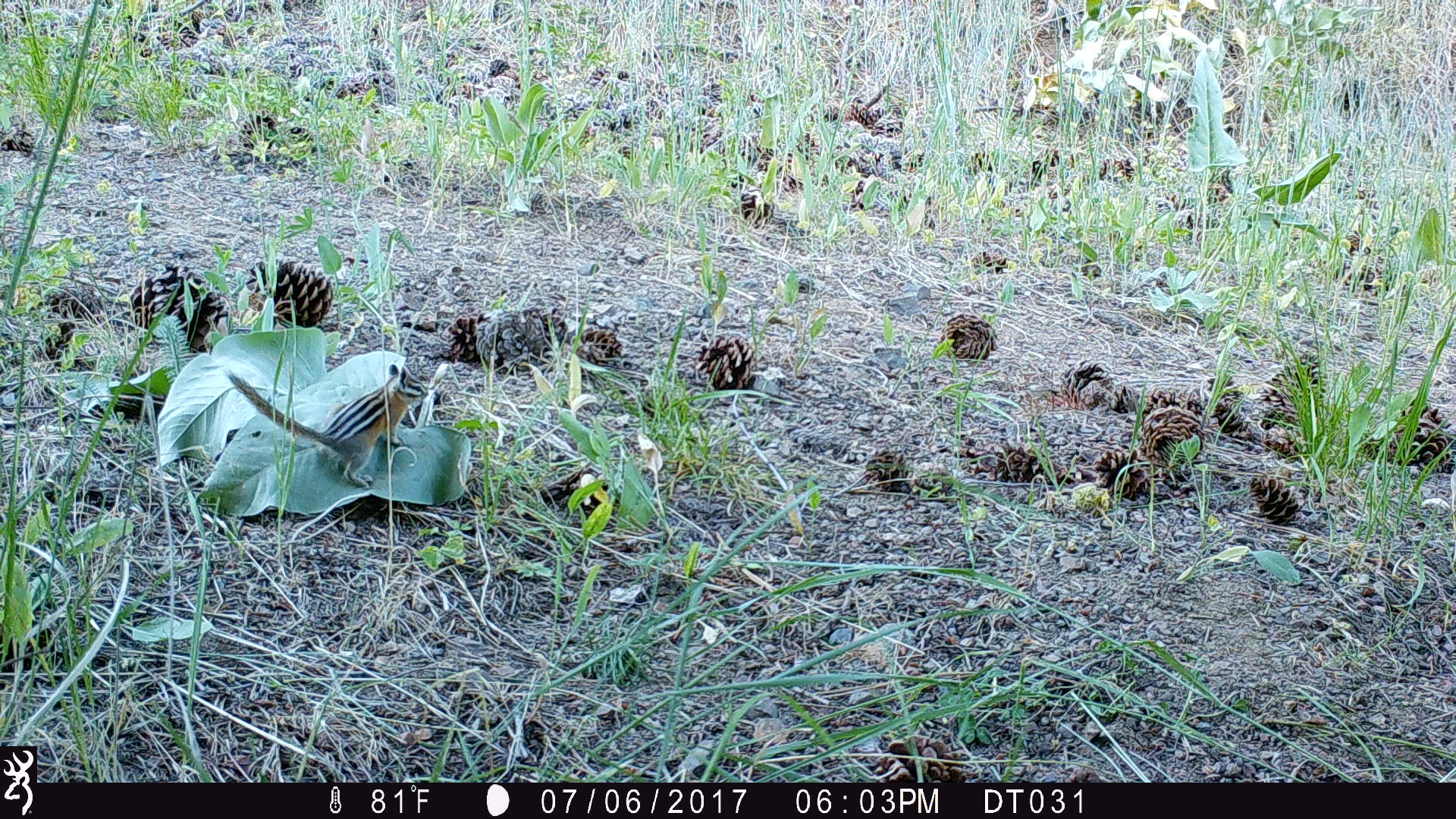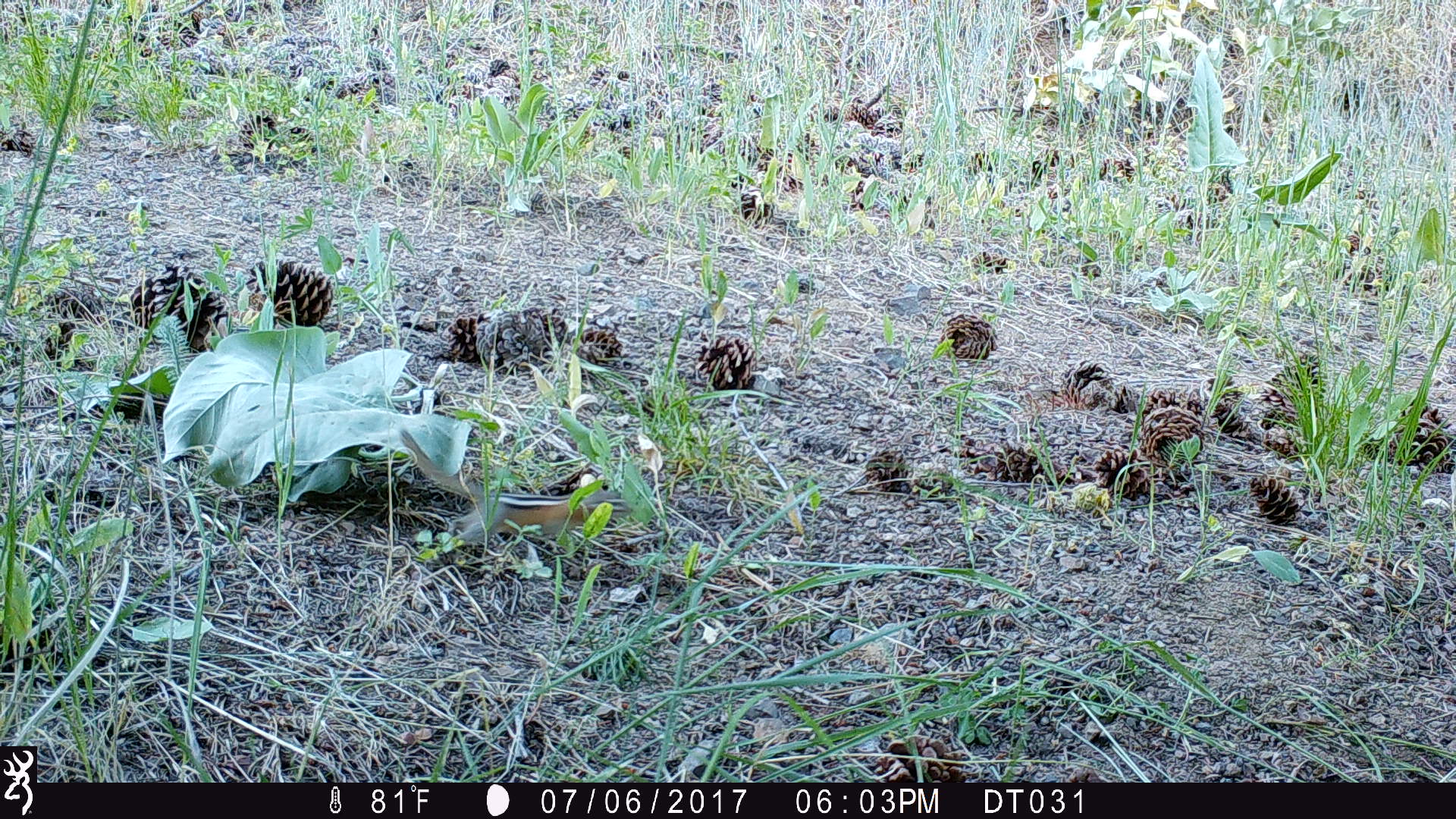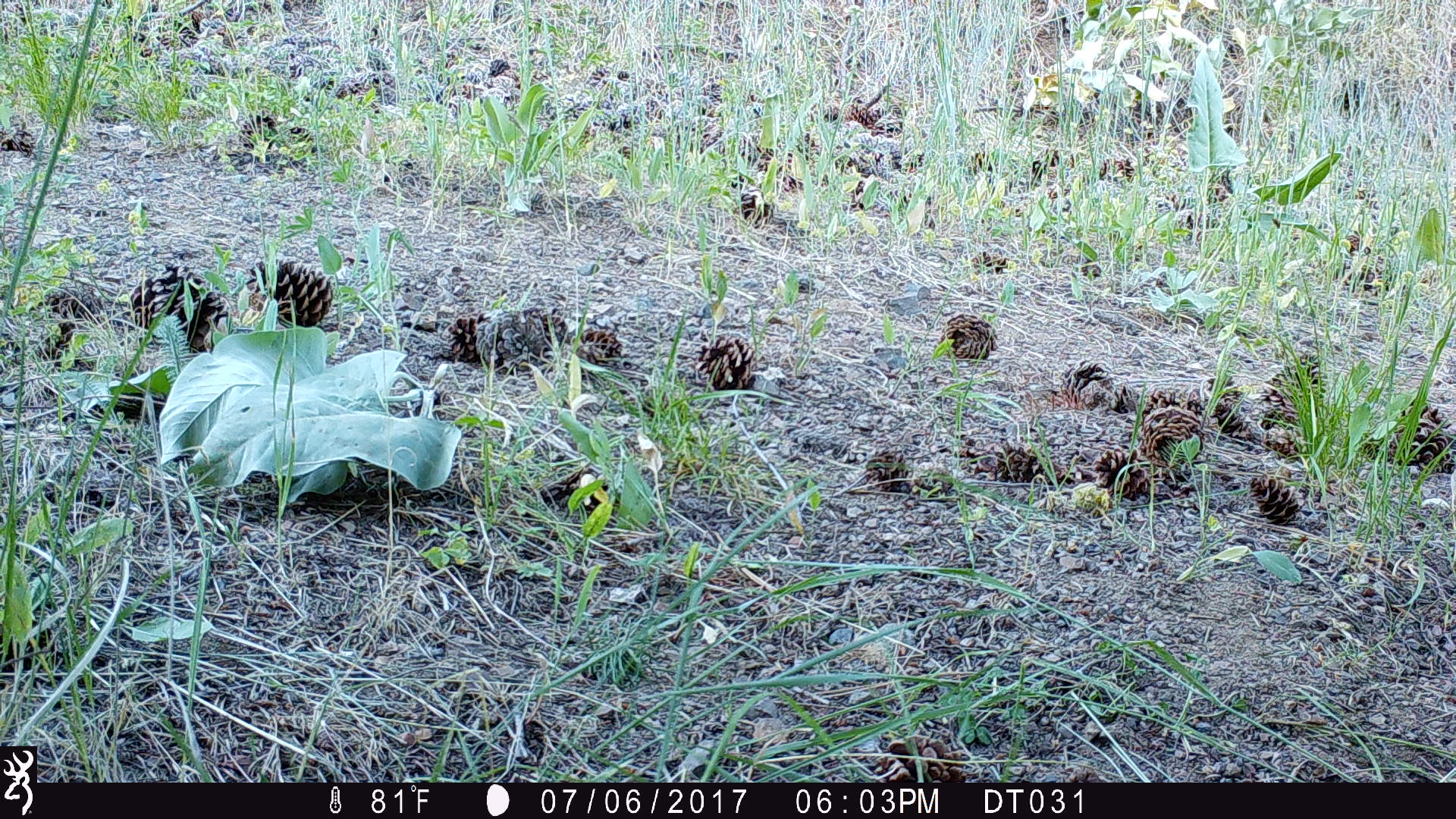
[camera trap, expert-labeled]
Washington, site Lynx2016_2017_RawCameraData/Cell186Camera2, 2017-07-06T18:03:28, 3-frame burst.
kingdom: Animalia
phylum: Chordata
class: Mammalia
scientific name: Mammalia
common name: small mammal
Small mammal (Mammalia). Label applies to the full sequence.